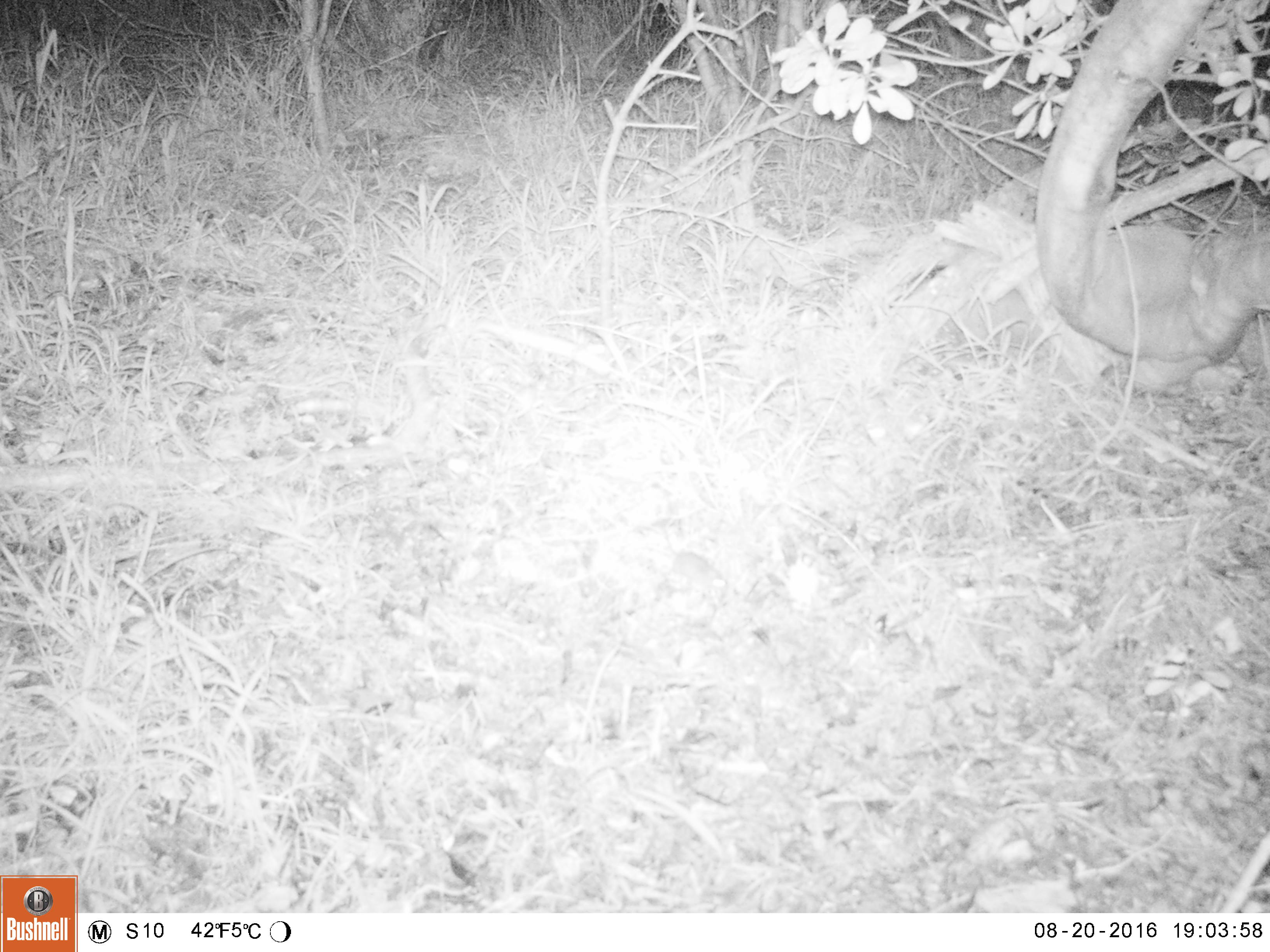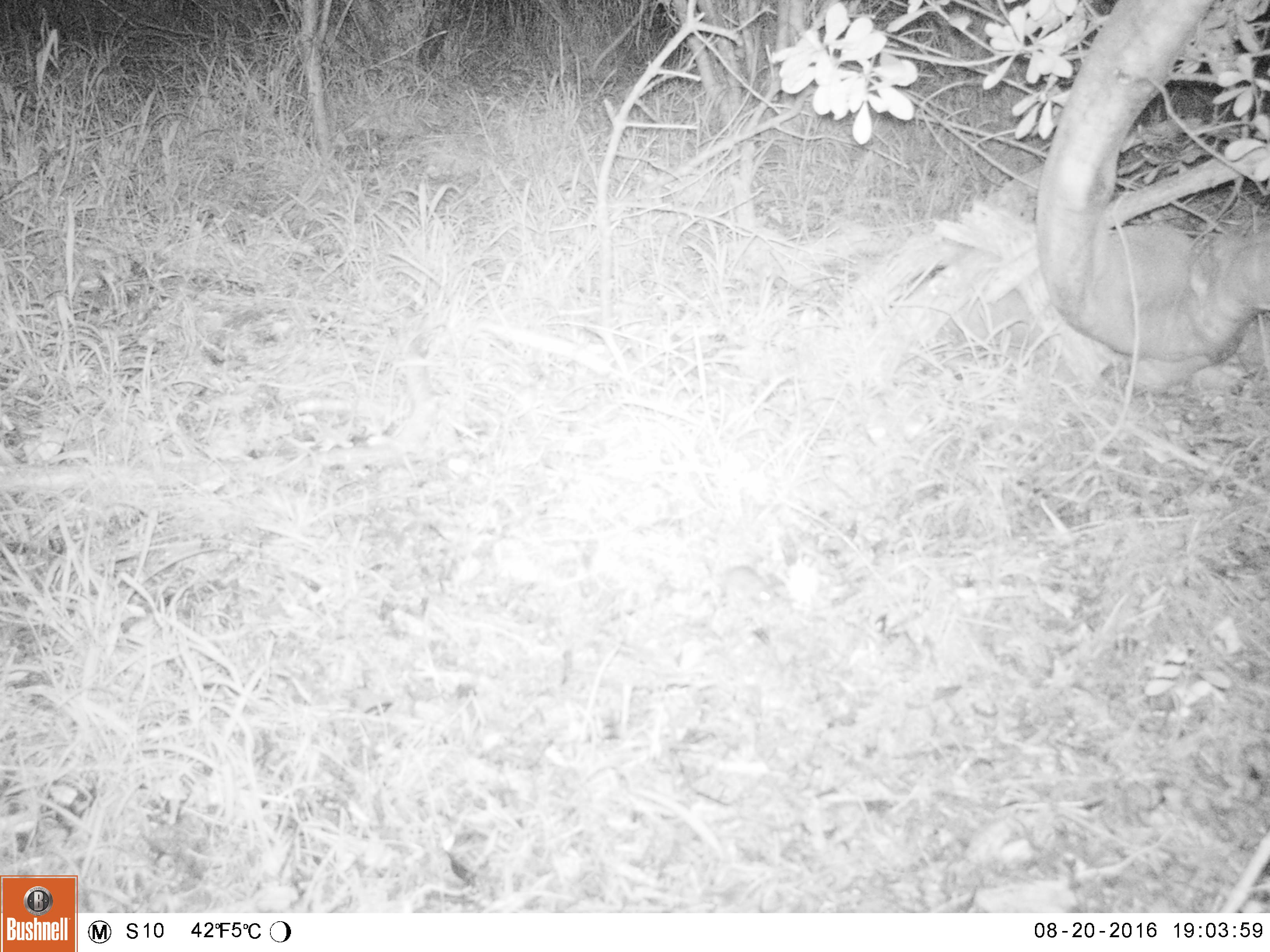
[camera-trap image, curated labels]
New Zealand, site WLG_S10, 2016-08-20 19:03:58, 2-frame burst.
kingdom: Animalia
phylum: Chordata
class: Mammalia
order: Rodentia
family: Muridae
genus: Mus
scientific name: Mus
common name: mouse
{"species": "mouse (Mus)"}